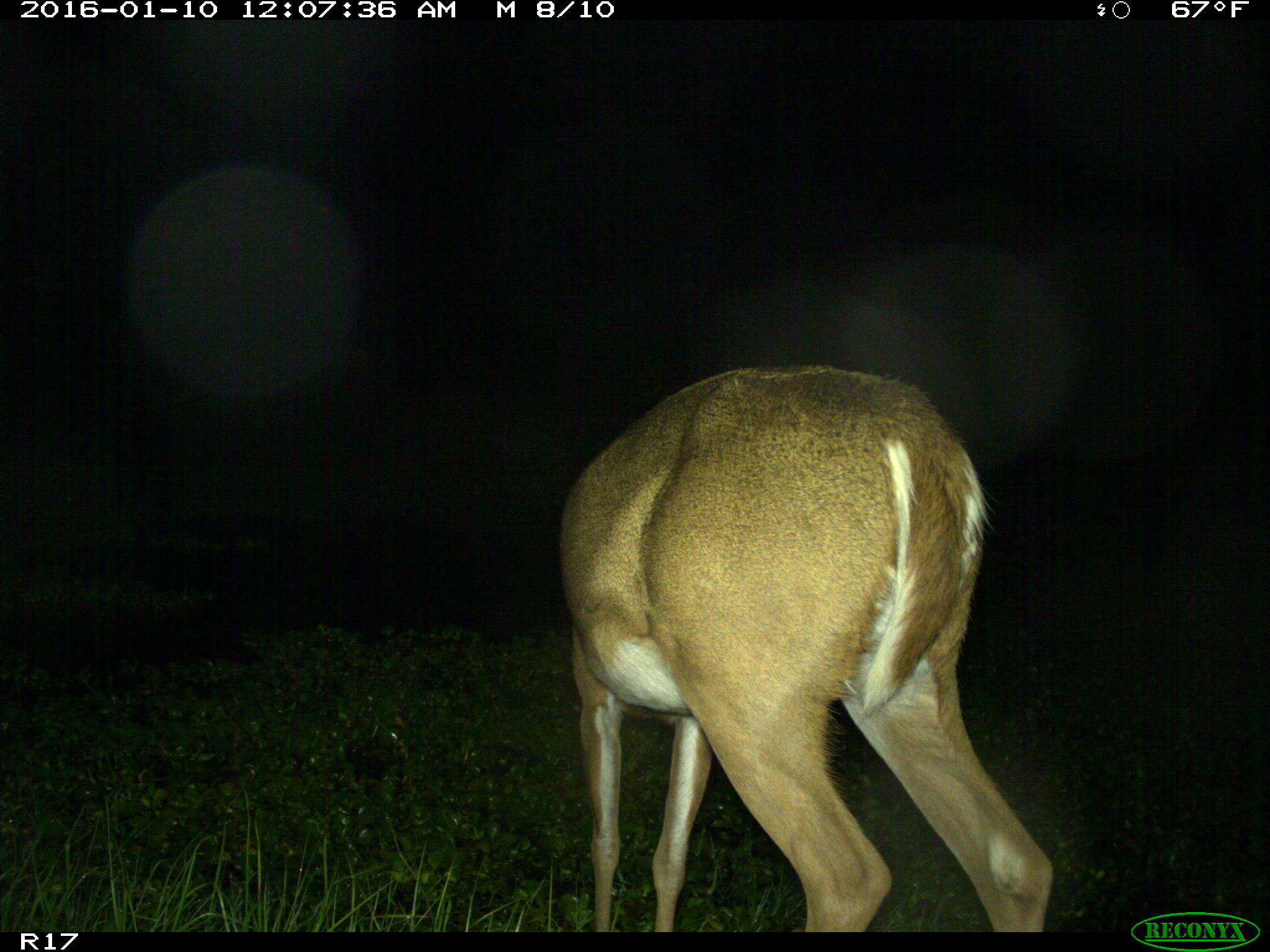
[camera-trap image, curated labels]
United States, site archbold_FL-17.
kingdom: Animalia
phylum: Chordata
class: Mammalia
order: Artiodactyla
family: Cervidae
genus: Odocoileus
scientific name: Odocoileus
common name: deer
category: unidentified deer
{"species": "unidentified deer (deer) (Odocoileus)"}